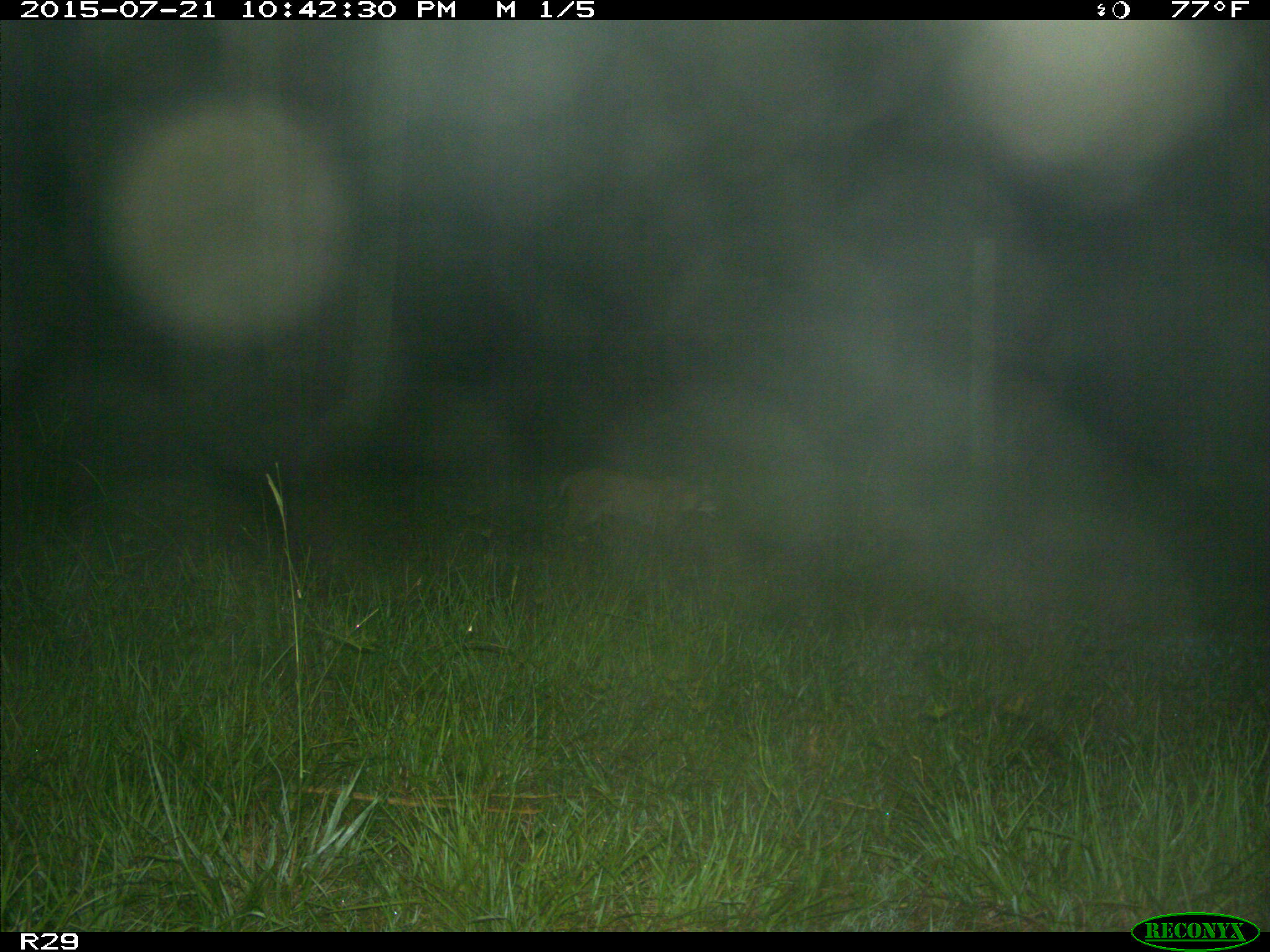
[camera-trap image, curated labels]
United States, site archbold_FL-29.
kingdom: Animalia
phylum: Chordata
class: Mammalia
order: Carnivora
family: Felidae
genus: Lynx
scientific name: Lynx rufus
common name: bobcat